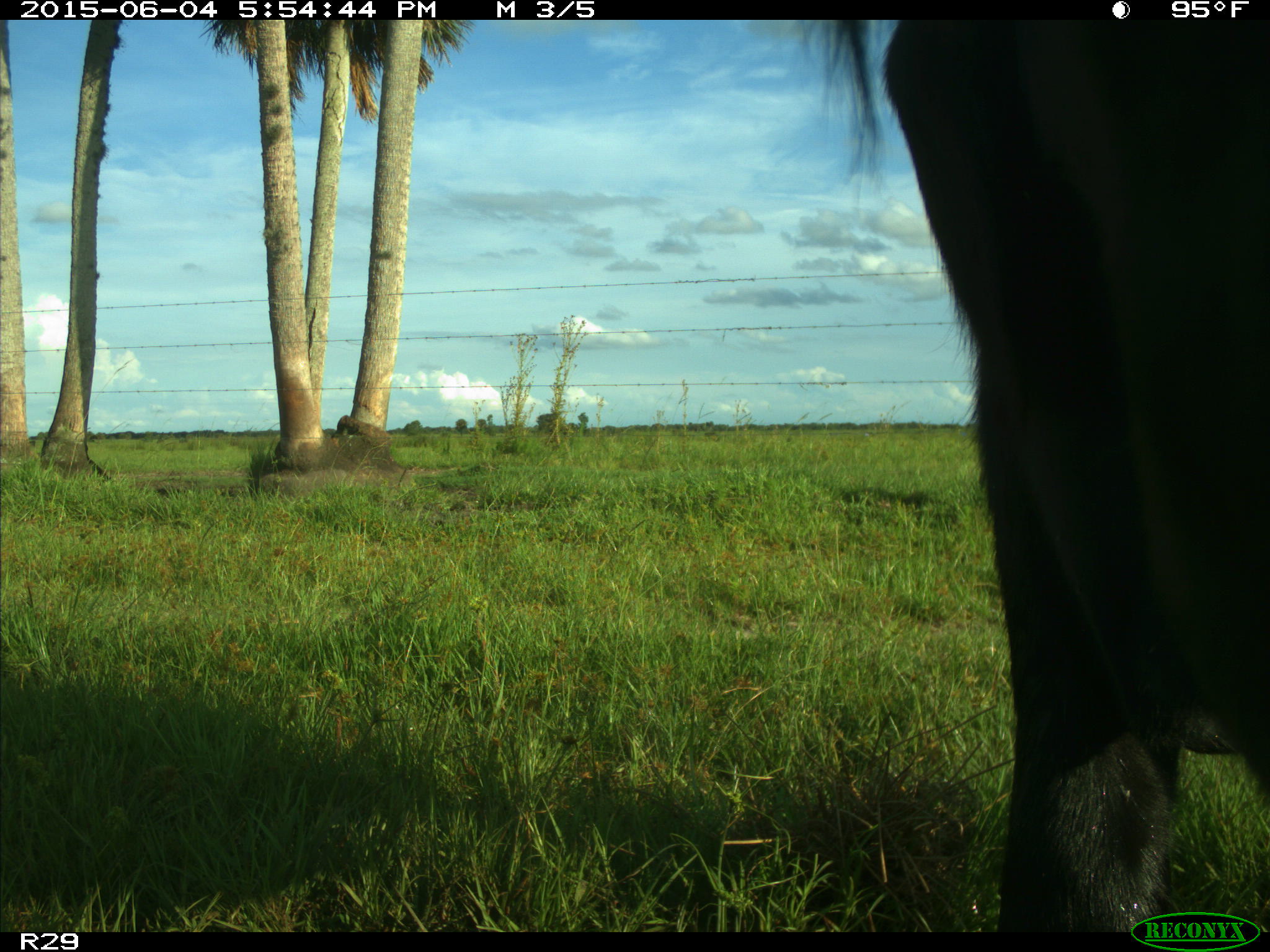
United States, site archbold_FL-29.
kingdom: Animalia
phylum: Chordata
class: Mammalia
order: Artiodactyla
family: Bovidae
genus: Bos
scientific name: Bos taurus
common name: domestic cow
Bos taurus (domestic cow).